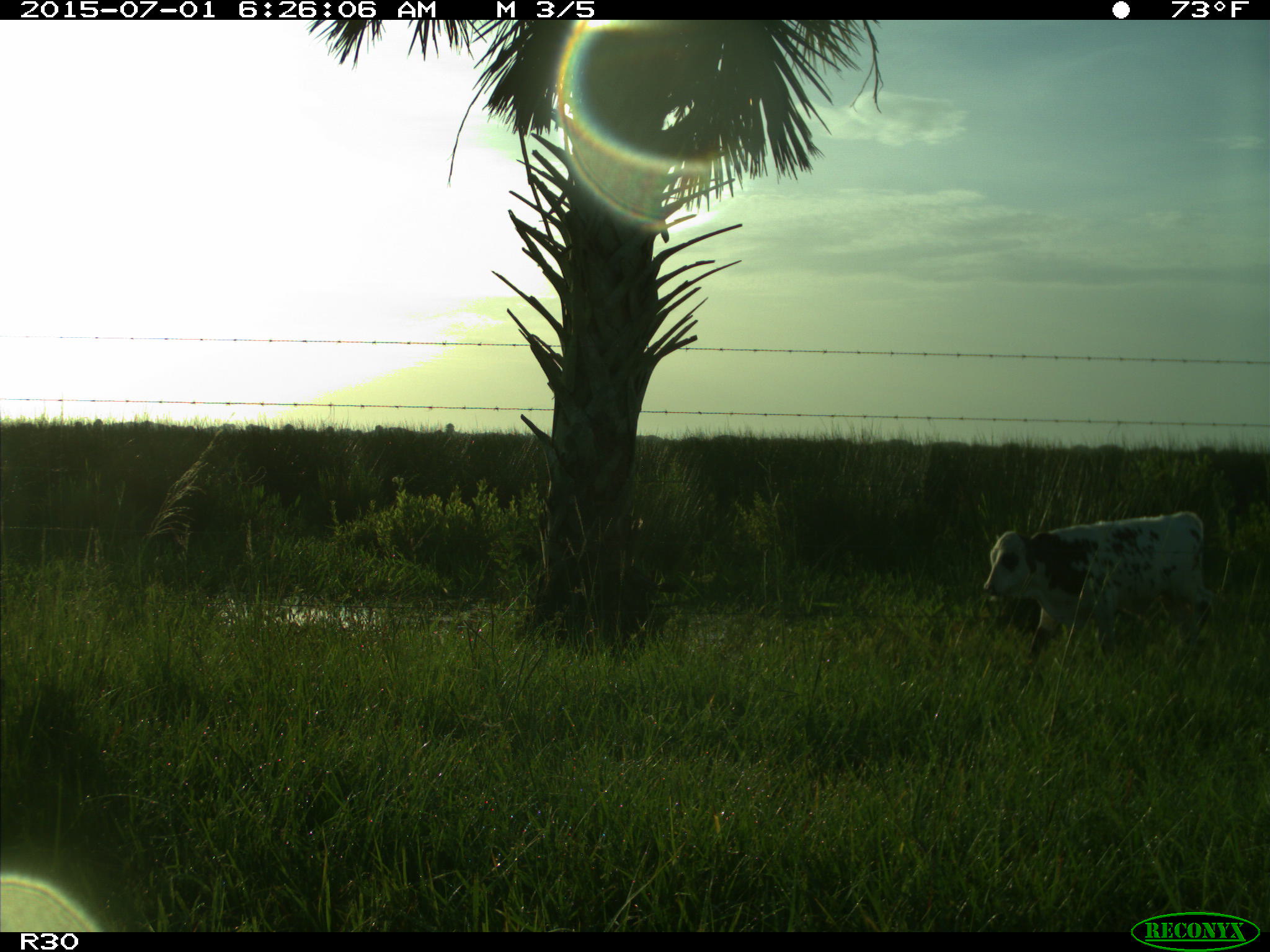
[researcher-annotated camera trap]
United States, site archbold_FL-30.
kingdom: Animalia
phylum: Chordata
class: Mammalia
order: Artiodactyla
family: Bovidae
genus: Bos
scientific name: Bos taurus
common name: domestic cow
Bos taurus (domestic cow).